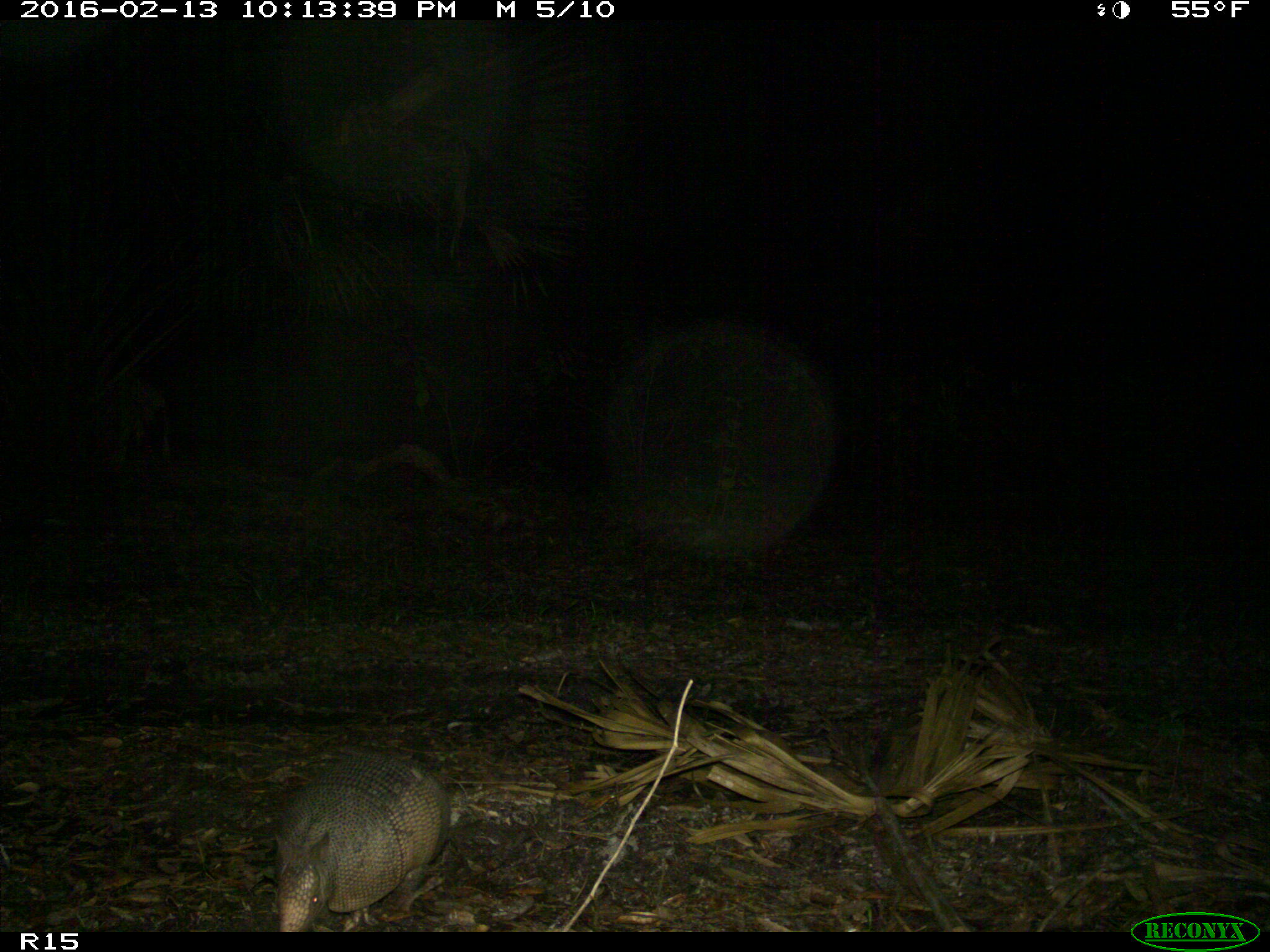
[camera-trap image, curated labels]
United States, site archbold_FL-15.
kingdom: Animalia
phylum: Chordata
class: Mammalia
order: Cingulata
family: Dasypodidae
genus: Dasypus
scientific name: Dasypus novemcinctus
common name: nine-banded armadillo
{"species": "Dasypus novemcinctus (nine-banded armadillo)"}